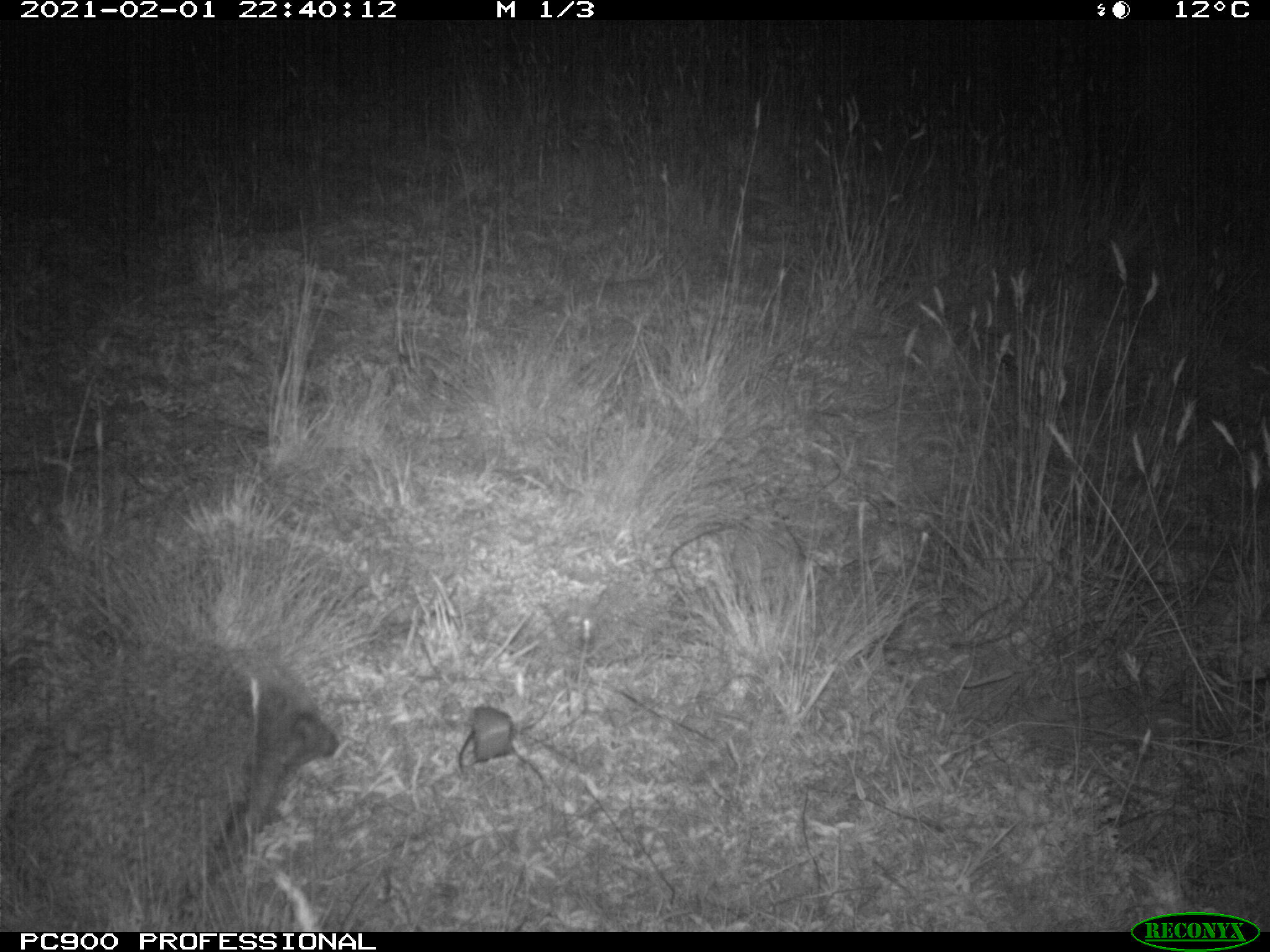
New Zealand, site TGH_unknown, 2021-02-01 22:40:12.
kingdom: Animalia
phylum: Chordata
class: Mammalia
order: Eulipotyphla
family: Erinaceidae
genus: Erinaceus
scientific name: Erinaceus europaeus europaeus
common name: european hedgehog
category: hedgehog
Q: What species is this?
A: Hedgehog (european hedgehog) (Erinaceus europaeus europaeus).